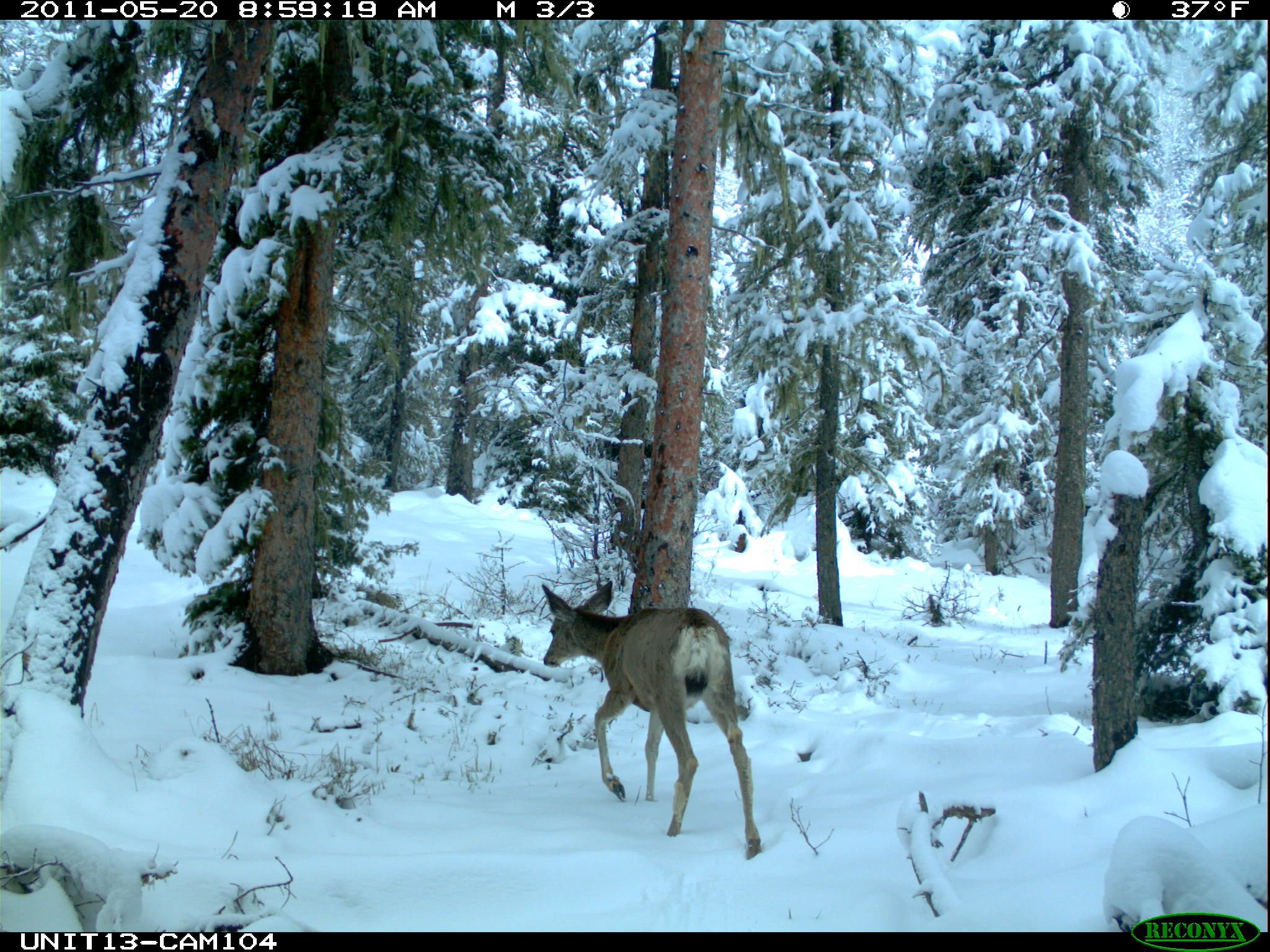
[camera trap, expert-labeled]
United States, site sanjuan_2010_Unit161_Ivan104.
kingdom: Animalia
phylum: Chordata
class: Mammalia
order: Artiodactyla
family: Cervidae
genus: Odocoileus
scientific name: Odocoileus hemionus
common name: mule deer